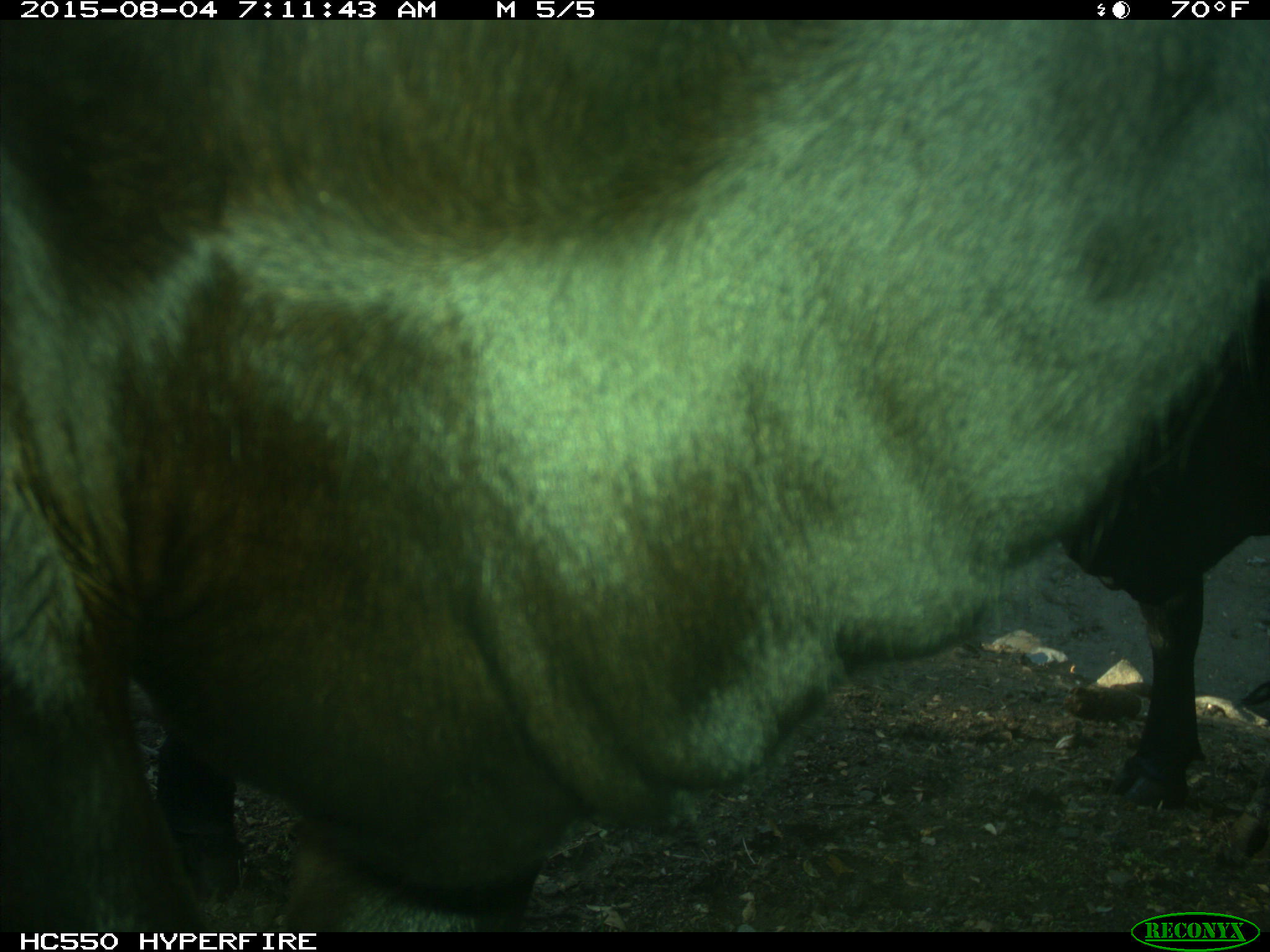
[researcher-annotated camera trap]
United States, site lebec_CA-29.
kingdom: Animalia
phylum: Chordata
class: Mammalia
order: Artiodactyla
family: Bovidae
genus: Bos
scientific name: Bos taurus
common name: domestic cow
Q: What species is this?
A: Bos taurus (domestic cow).